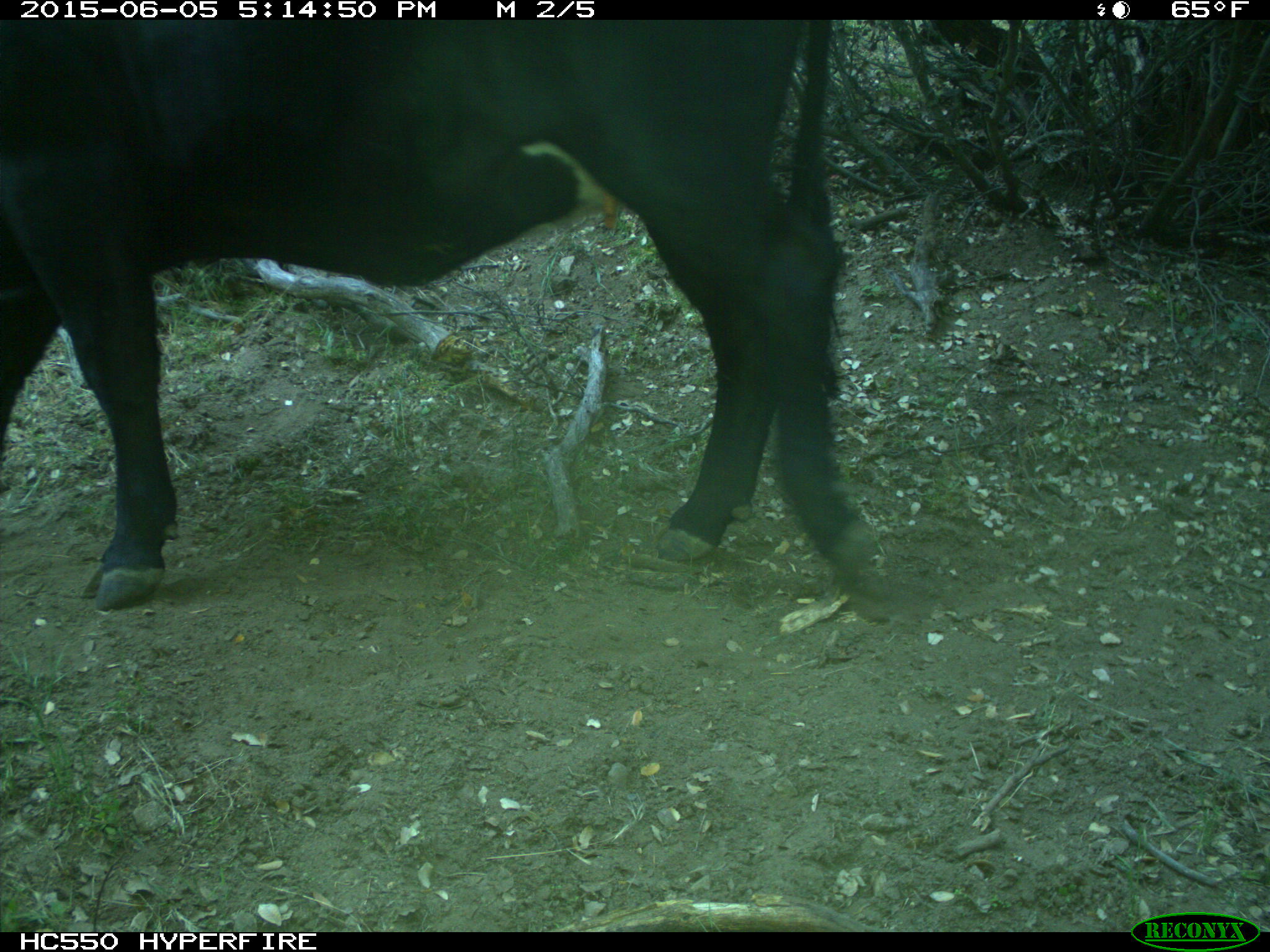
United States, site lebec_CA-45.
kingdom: Animalia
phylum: Chordata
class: Mammalia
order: Artiodactyla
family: Bovidae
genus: Bos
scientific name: Bos taurus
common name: domestic cow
Bos taurus (domestic cow).